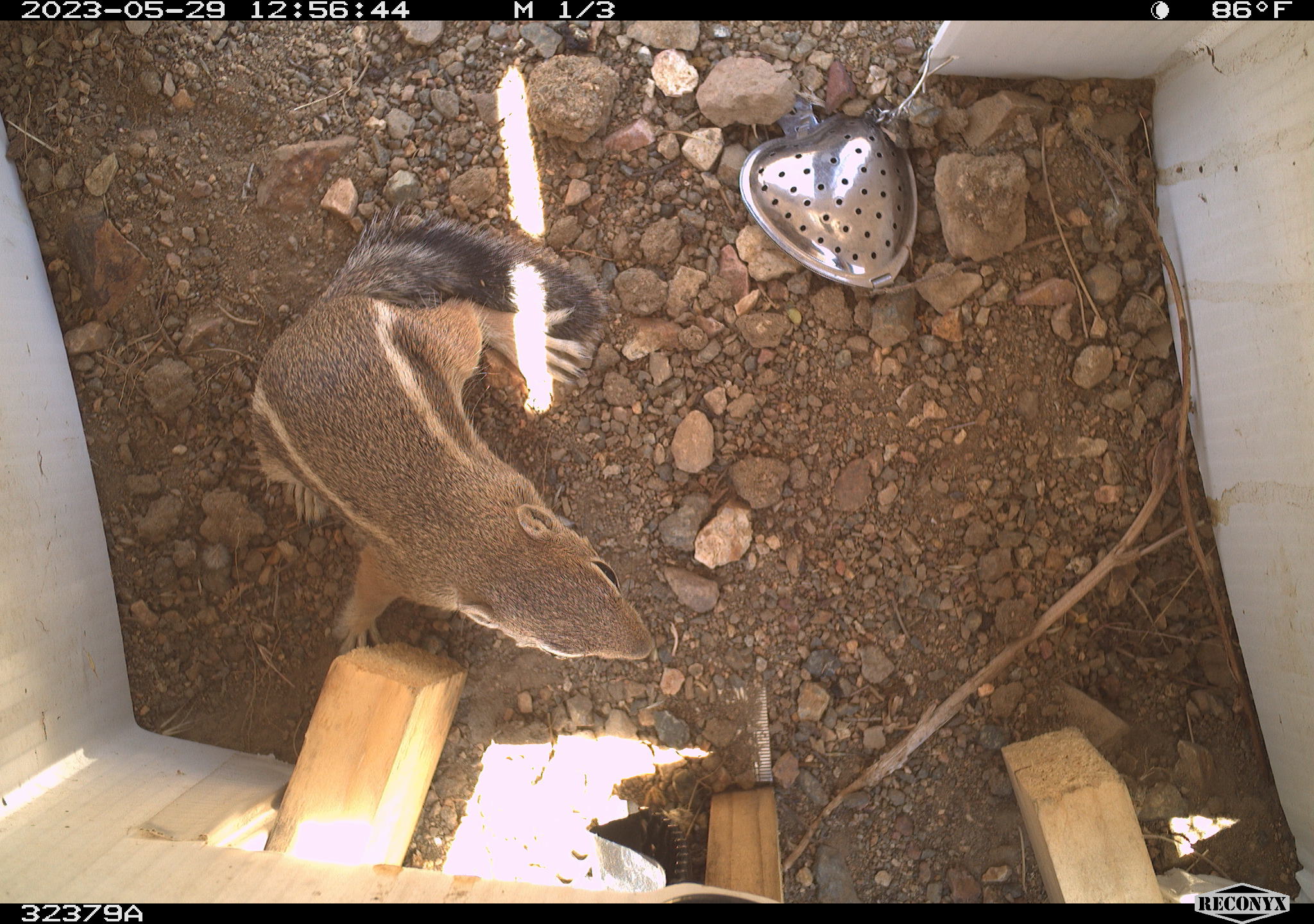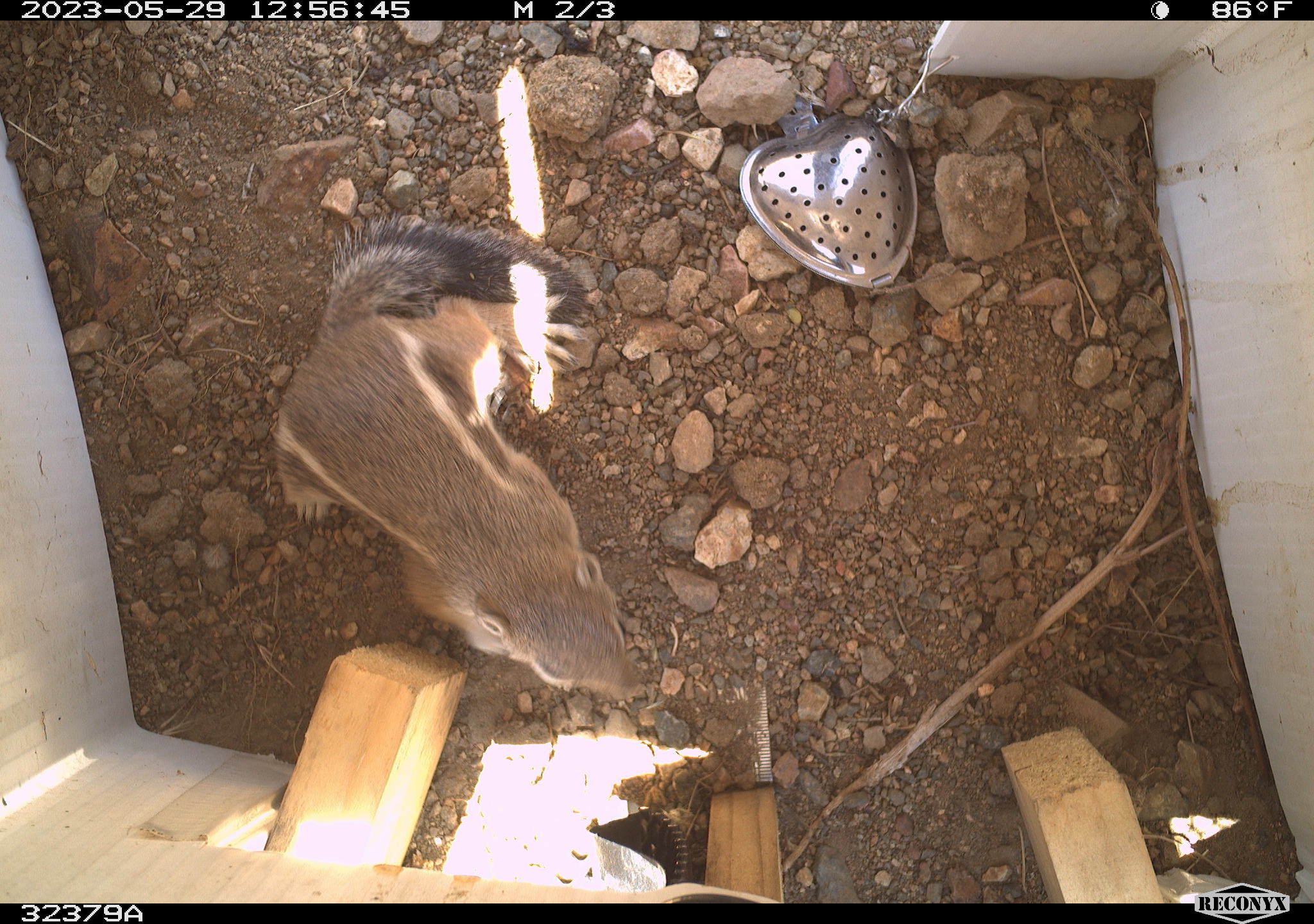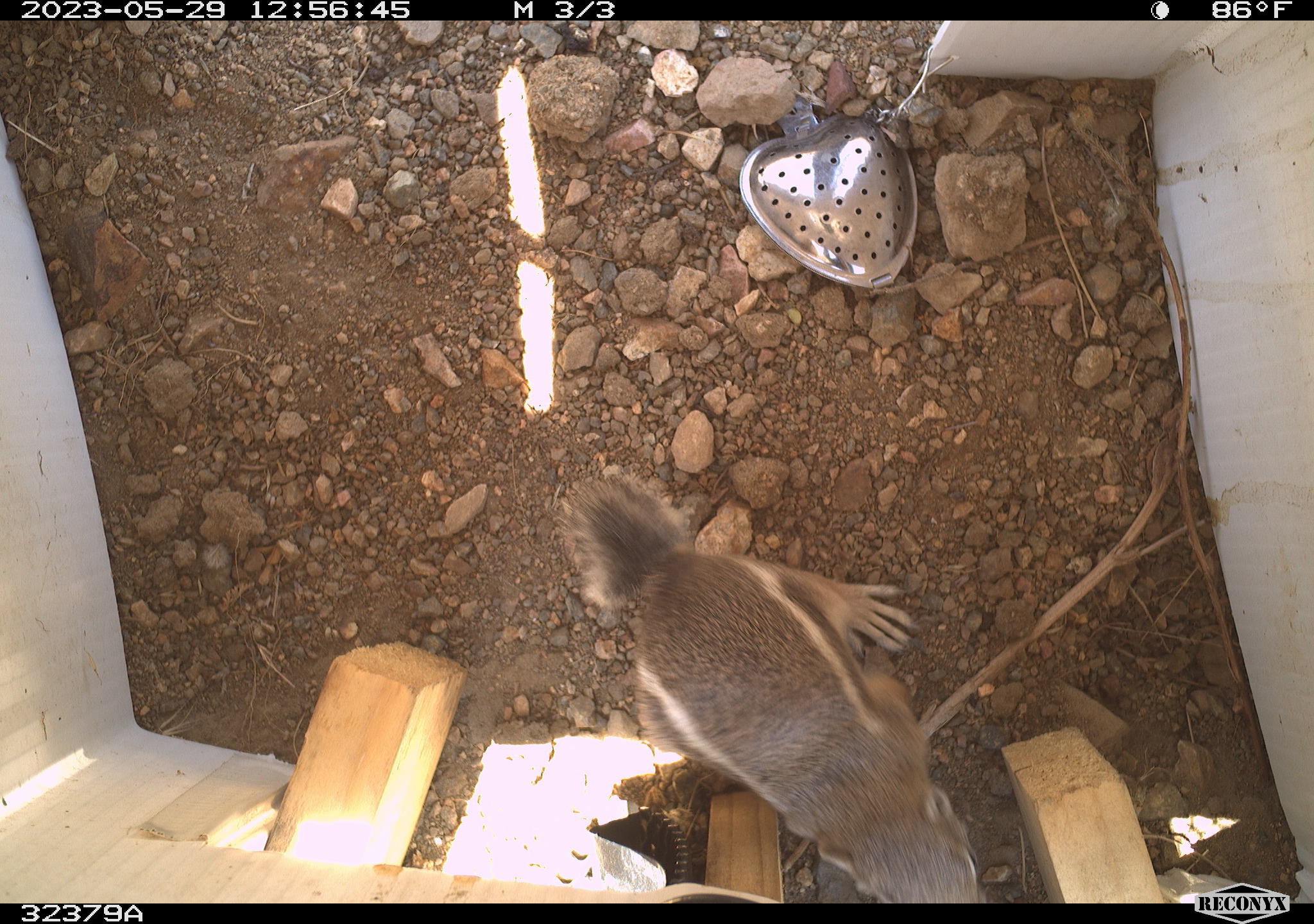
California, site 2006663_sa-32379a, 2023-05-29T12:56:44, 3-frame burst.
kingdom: Animalia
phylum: Chordata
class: Mammalia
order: Rodentia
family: Sciuridae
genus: Ammospermophilus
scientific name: Ammospermophilus leucurus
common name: white-tailed antelope squirrel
White-tailed antelope squirrel (Ammospermophilus leucurus).